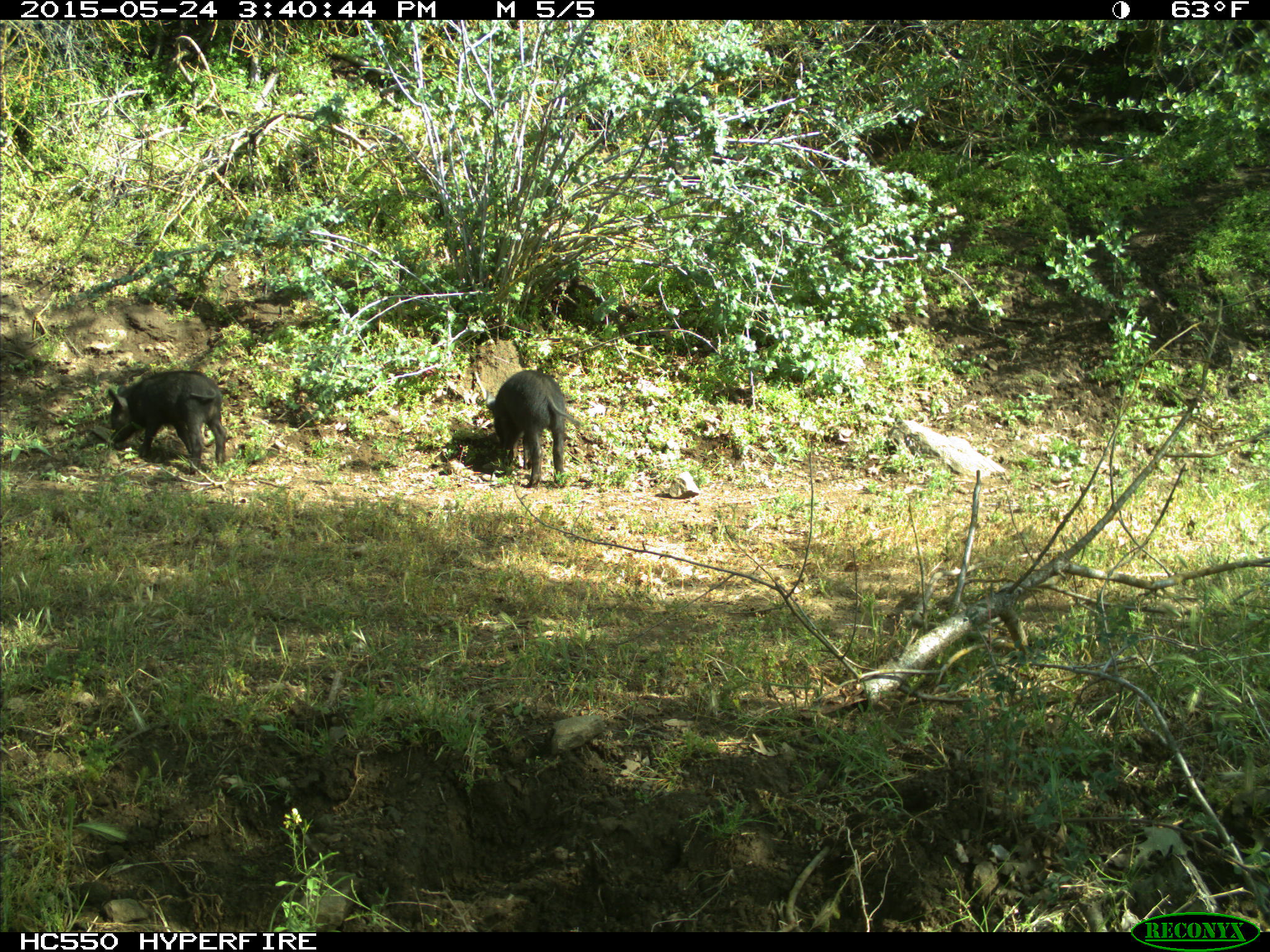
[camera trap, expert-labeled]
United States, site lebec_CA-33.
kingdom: Animalia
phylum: Chordata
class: Mammalia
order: Artiodactyla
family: Suidae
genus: Sus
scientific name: Sus scrofa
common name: wild boar